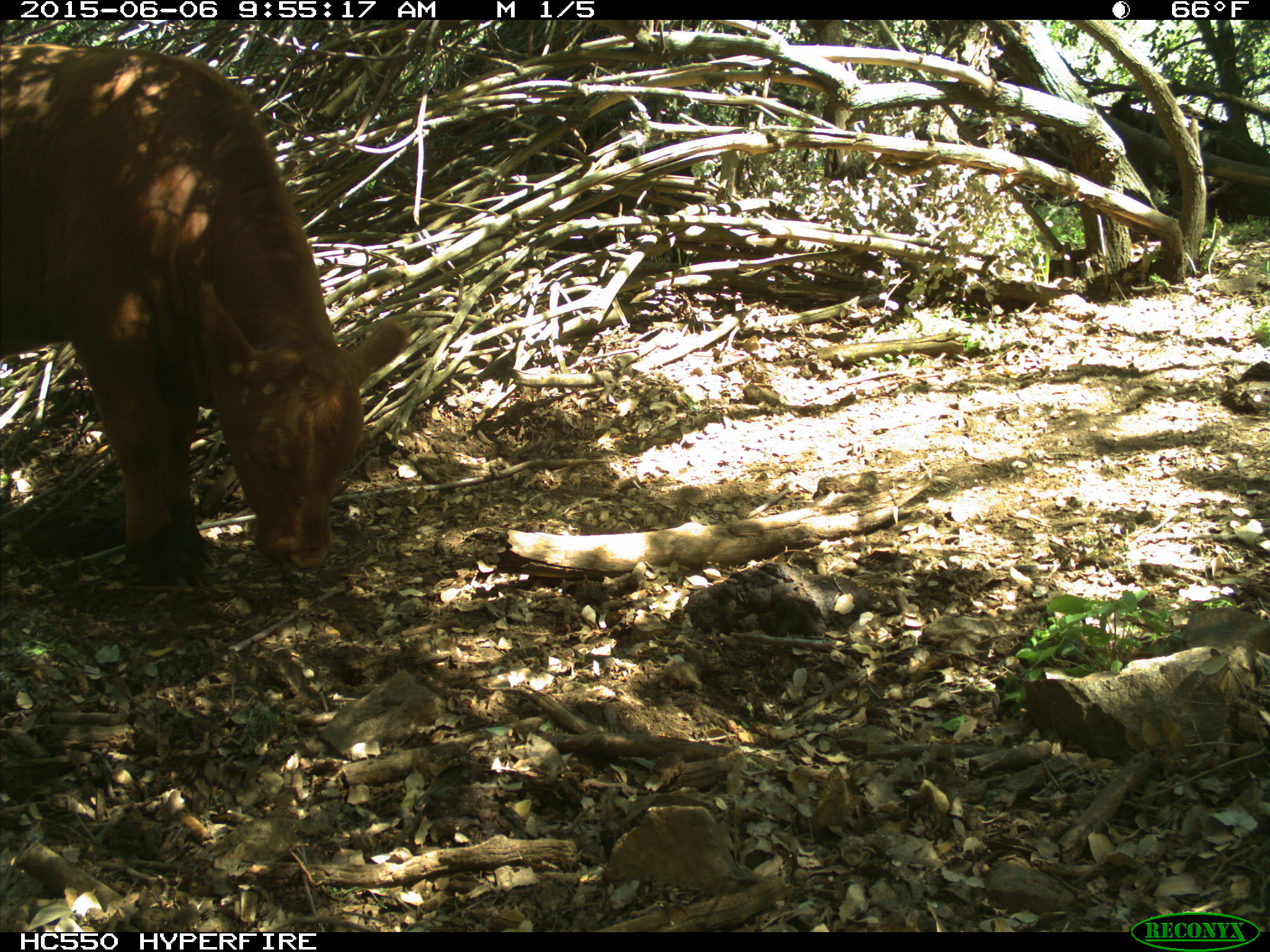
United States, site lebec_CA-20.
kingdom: Animalia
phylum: Chordata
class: Mammalia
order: Artiodactyla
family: Bovidae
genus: Bos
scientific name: Bos taurus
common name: domestic cow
Bos taurus (domestic cow).